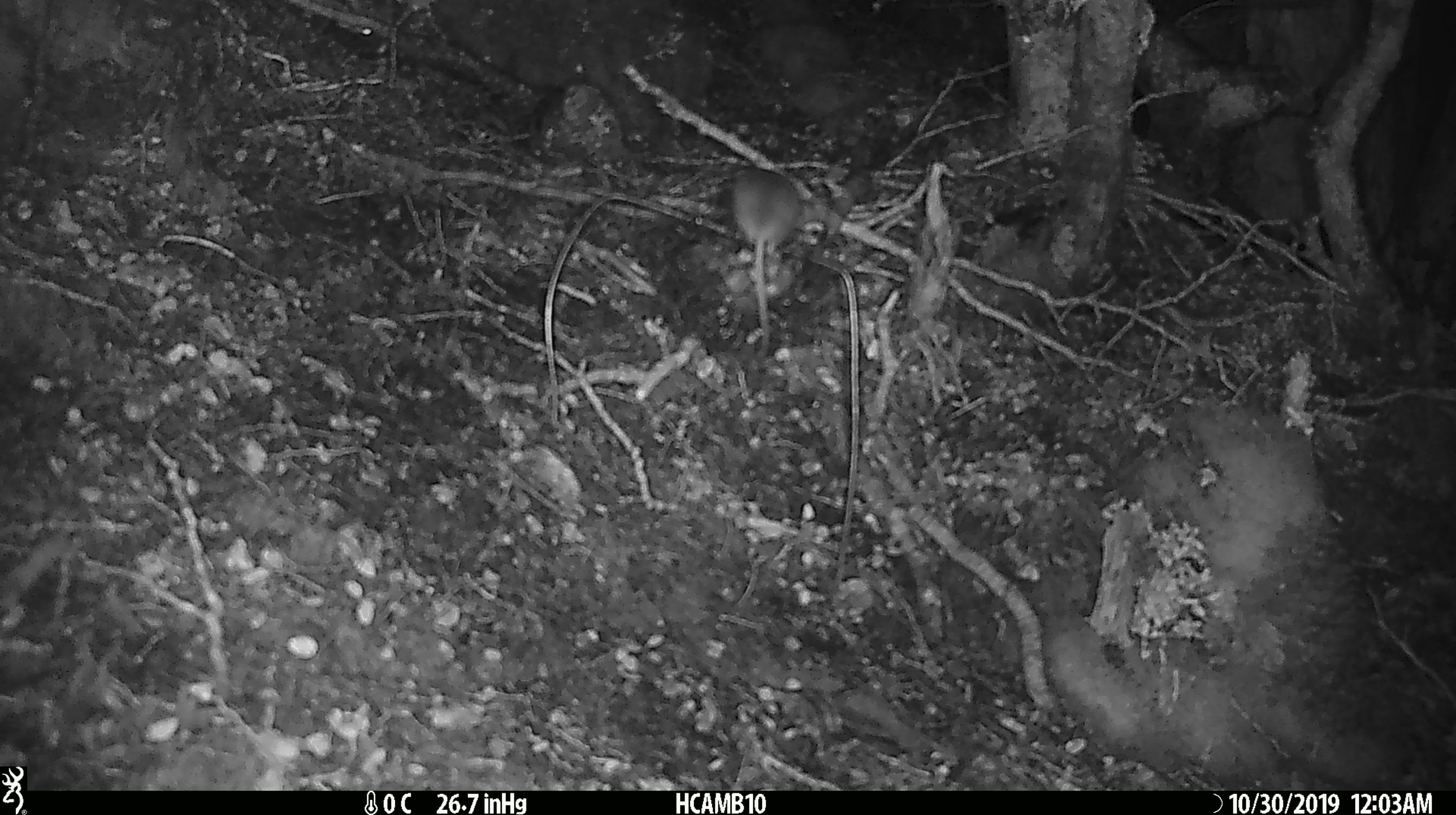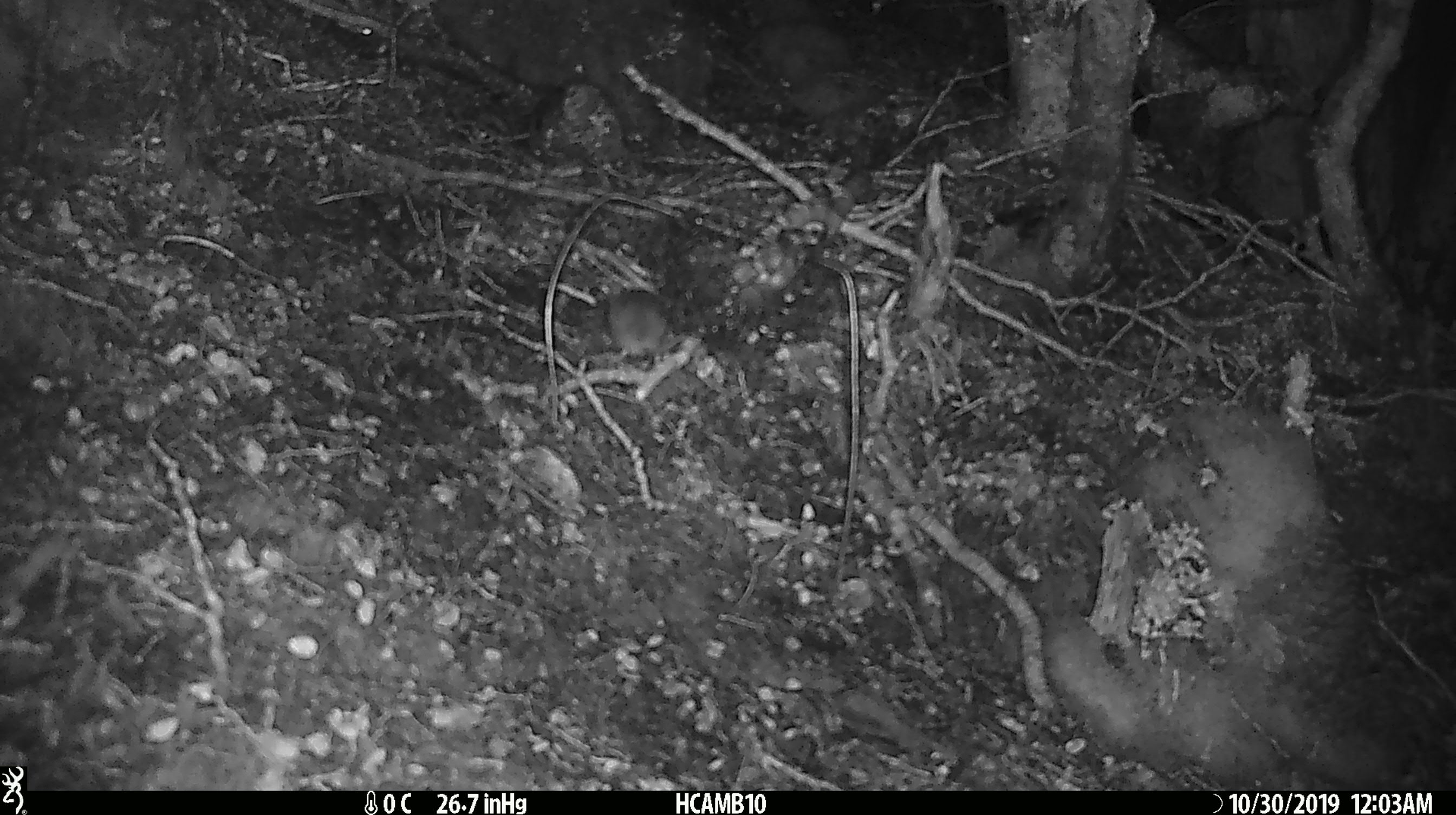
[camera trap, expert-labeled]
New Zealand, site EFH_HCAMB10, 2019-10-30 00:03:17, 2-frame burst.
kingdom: Animalia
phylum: Chordata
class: Mammalia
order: Rodentia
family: Muridae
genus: Mus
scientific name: Mus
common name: mouse